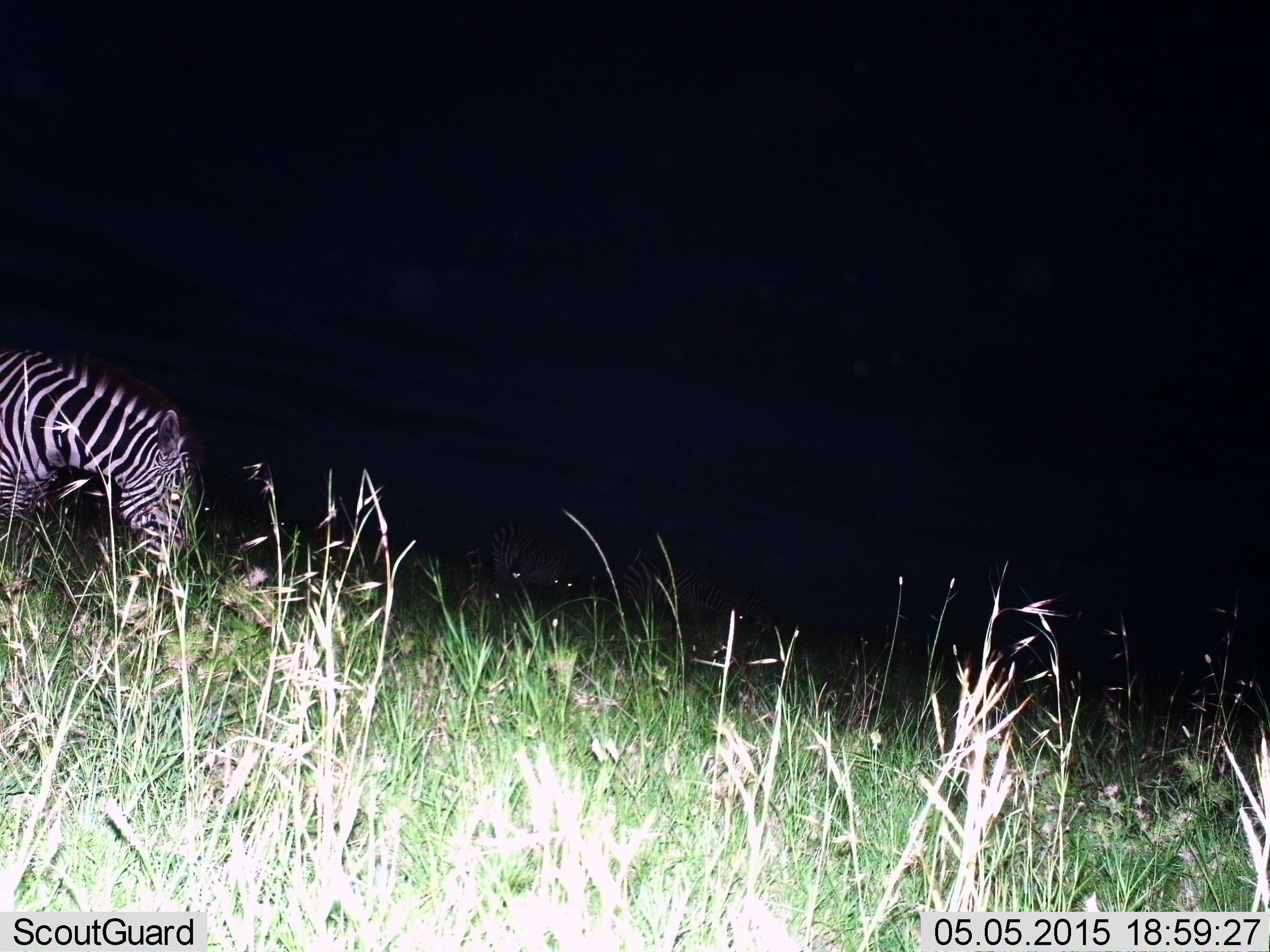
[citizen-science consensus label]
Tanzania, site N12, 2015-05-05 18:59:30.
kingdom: Animalia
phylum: Chordata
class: Mammalia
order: Perissodactyla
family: Equidae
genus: Equus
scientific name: Equus quagga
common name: plains zebra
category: zebra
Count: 1.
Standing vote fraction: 50%.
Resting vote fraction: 0%.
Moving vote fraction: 0%.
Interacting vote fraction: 0%.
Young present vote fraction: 0%.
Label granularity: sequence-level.